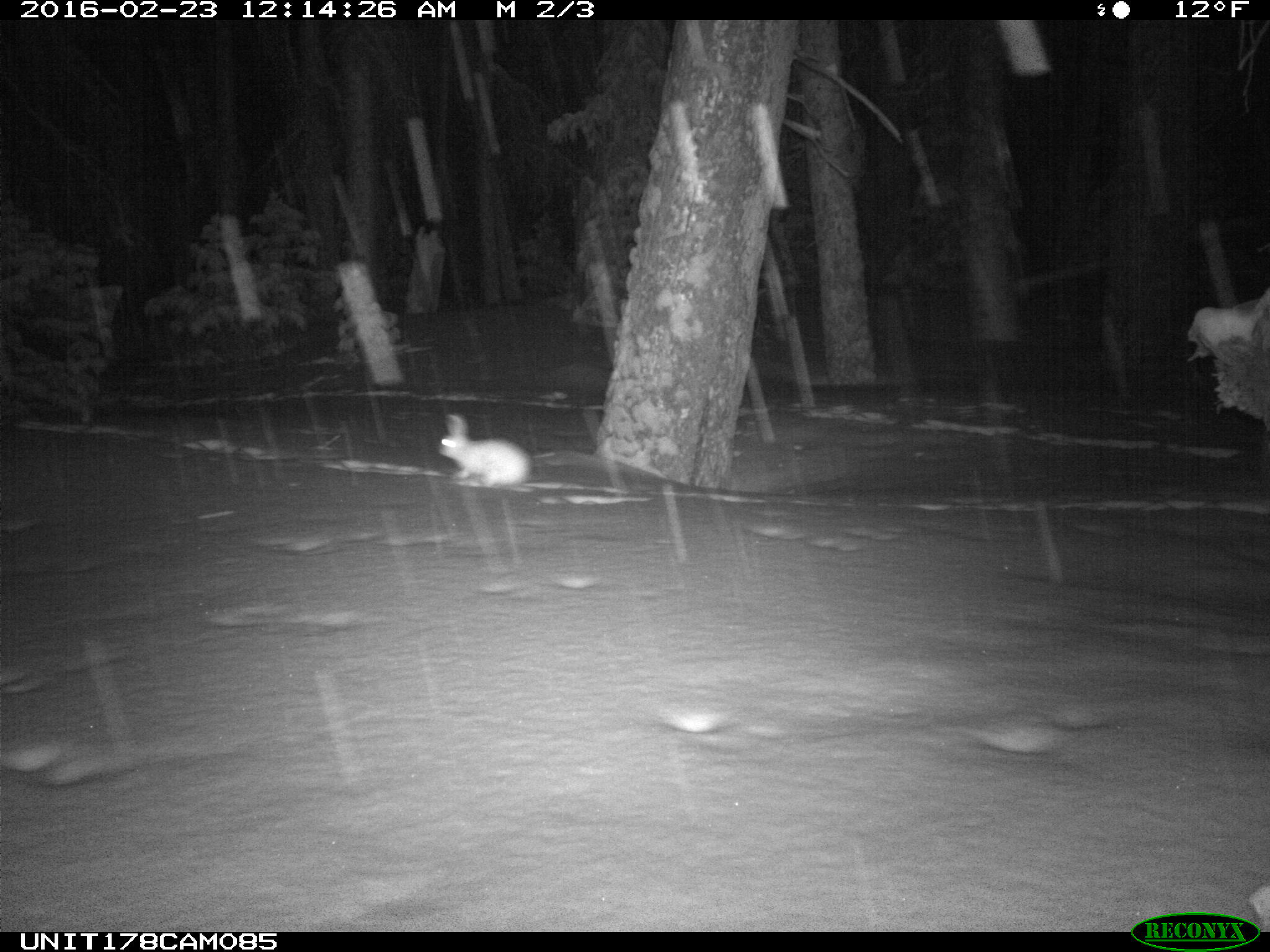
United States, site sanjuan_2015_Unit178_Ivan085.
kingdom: Animalia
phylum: Chordata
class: Mammalia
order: Lagomorpha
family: Leporidae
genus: Lepus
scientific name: Lepus americanus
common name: snowshoe hare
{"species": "Lepus americanus (snowshoe hare)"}